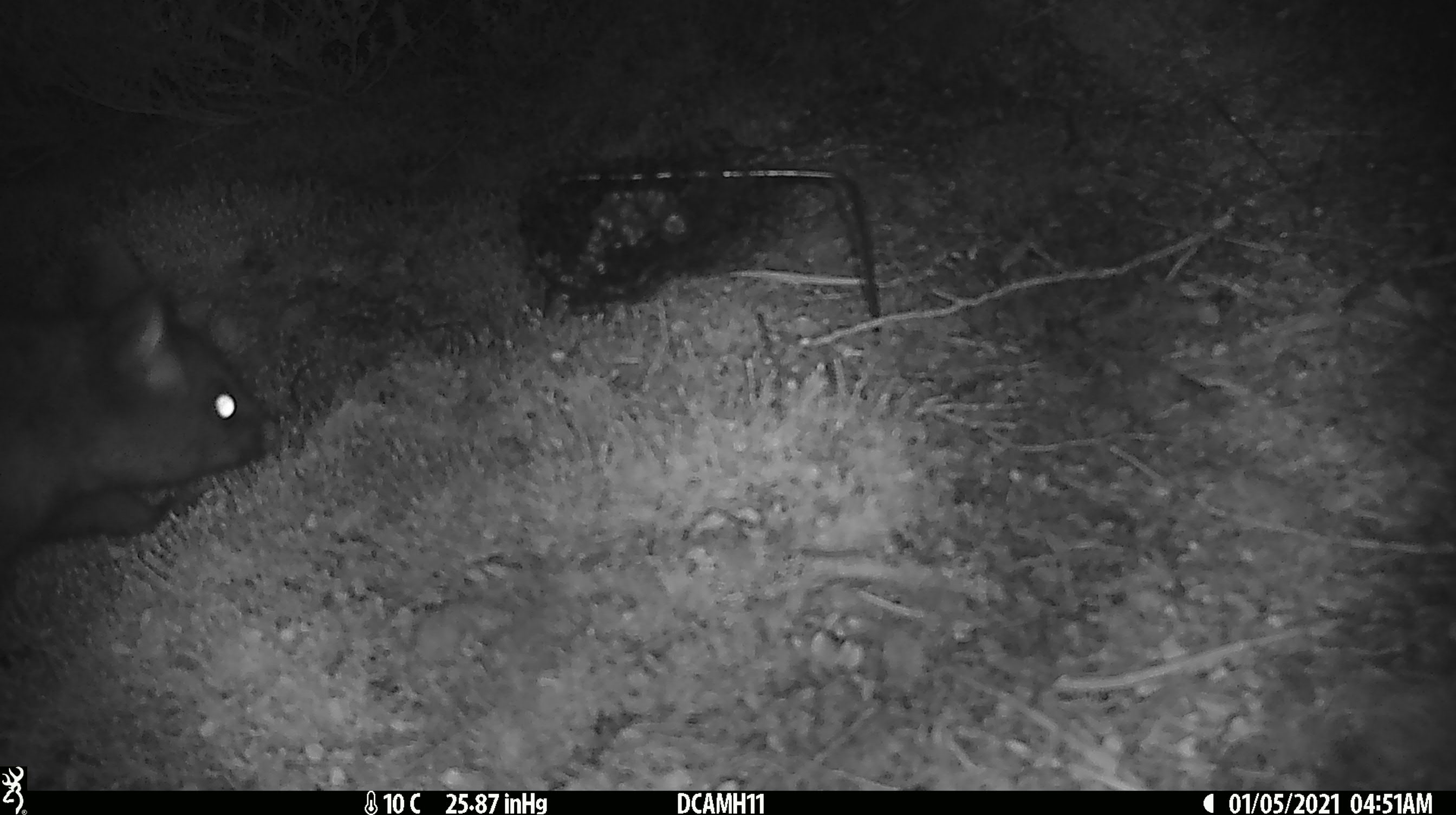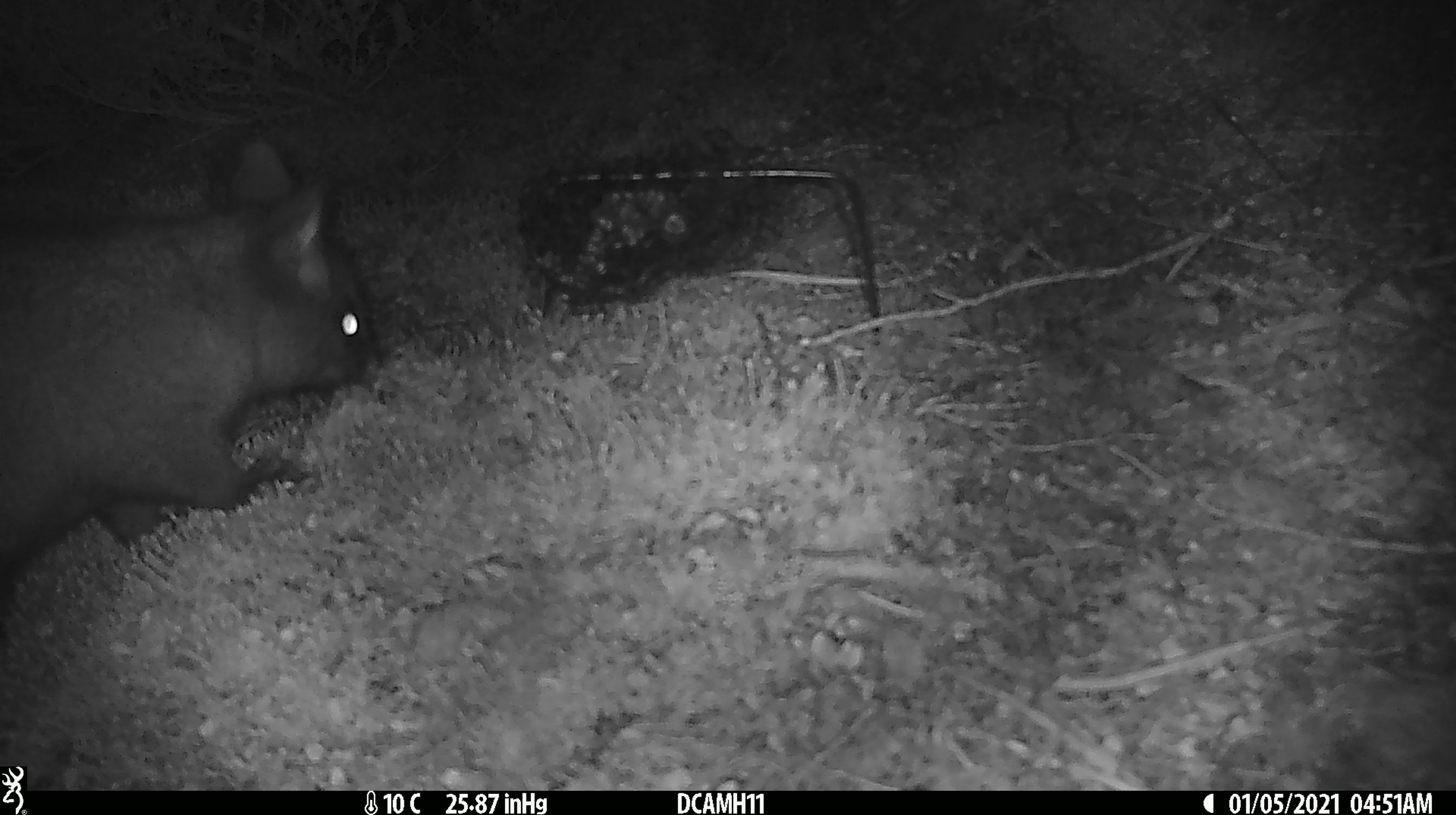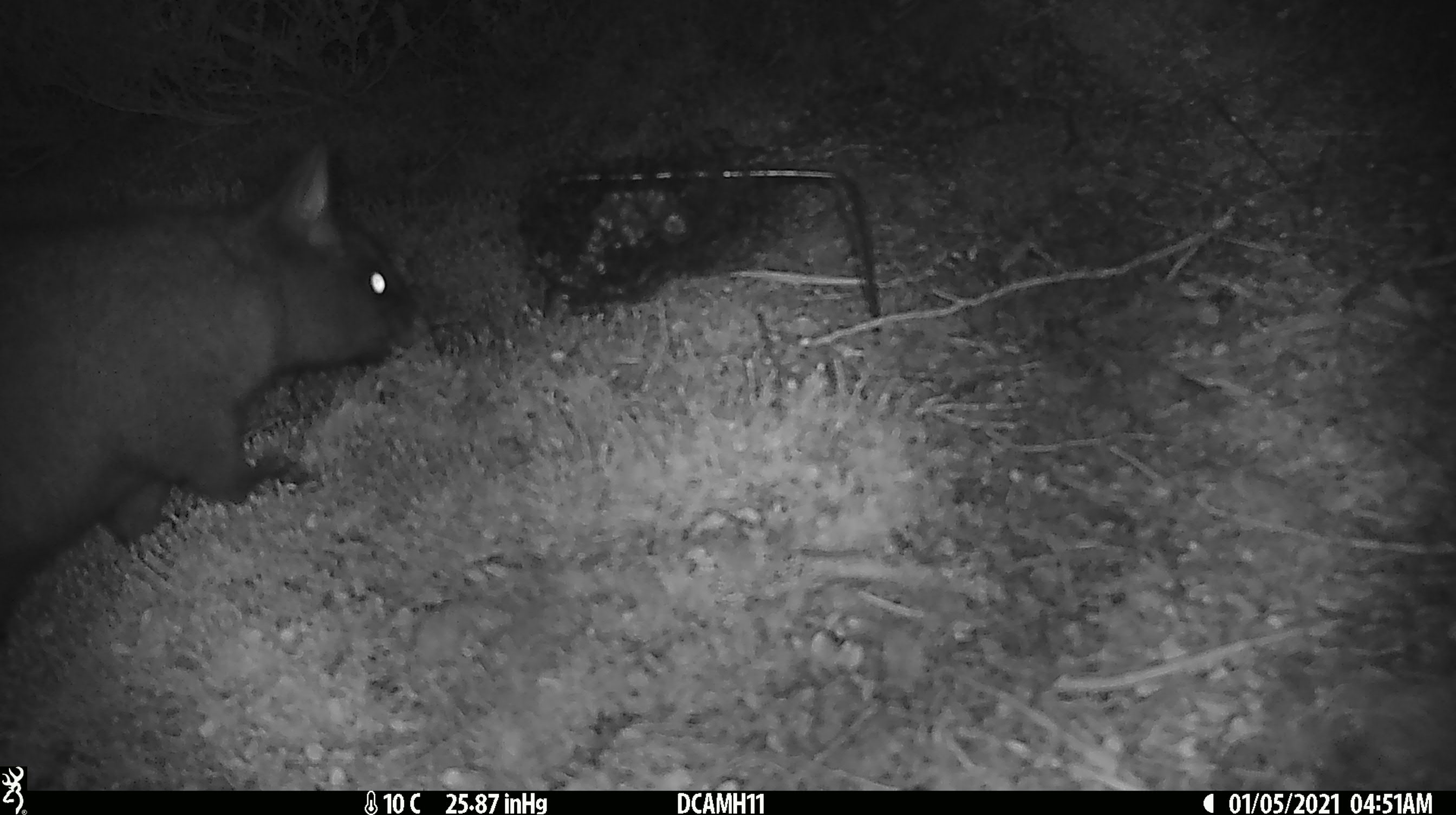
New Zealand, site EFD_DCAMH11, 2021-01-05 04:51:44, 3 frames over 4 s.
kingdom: Animalia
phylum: Chordata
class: Mammalia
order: Diprotodontia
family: Phalangeridae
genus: Trichosurus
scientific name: Trichosurus vulpecula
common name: common brushtail possum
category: possum